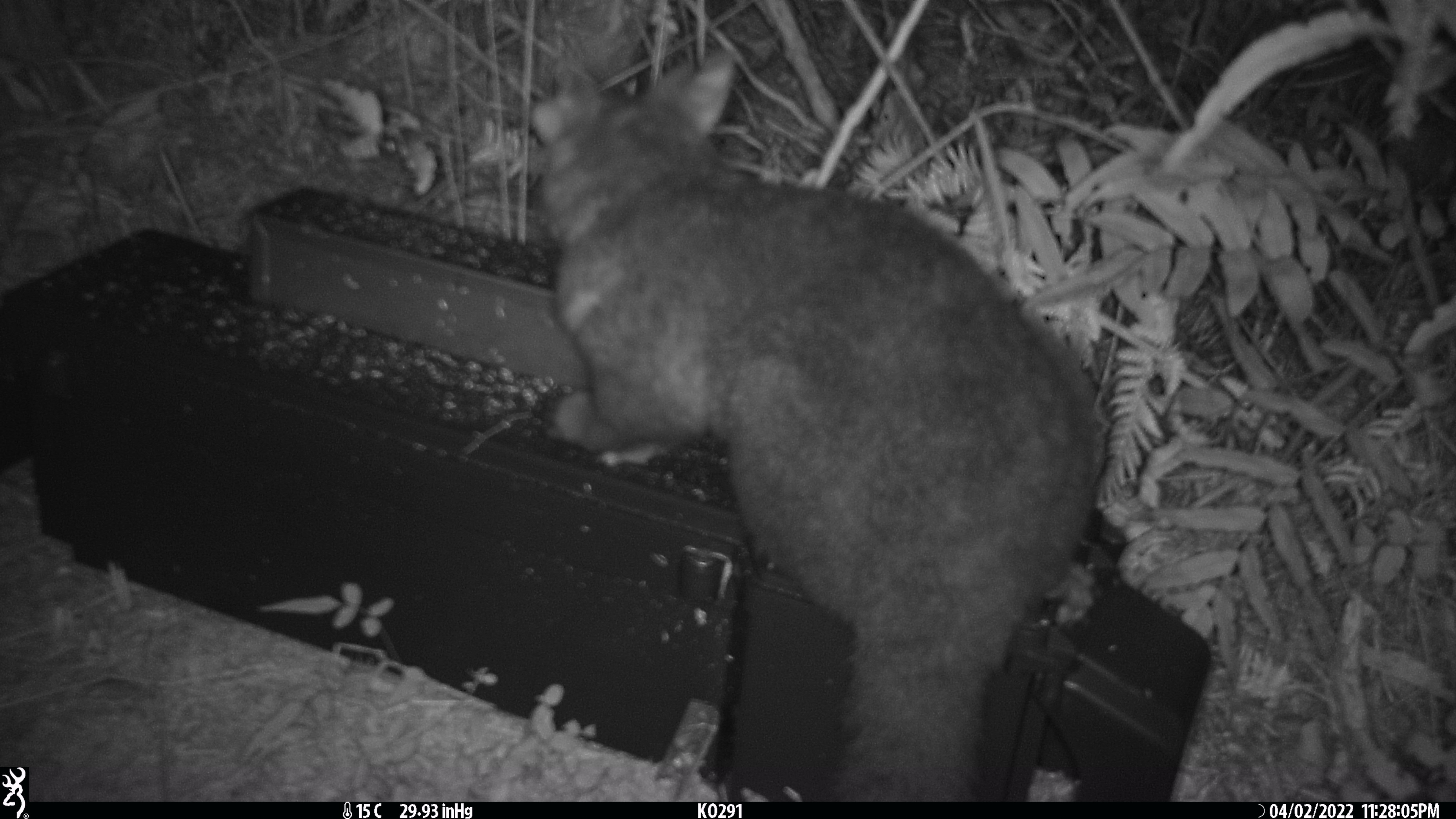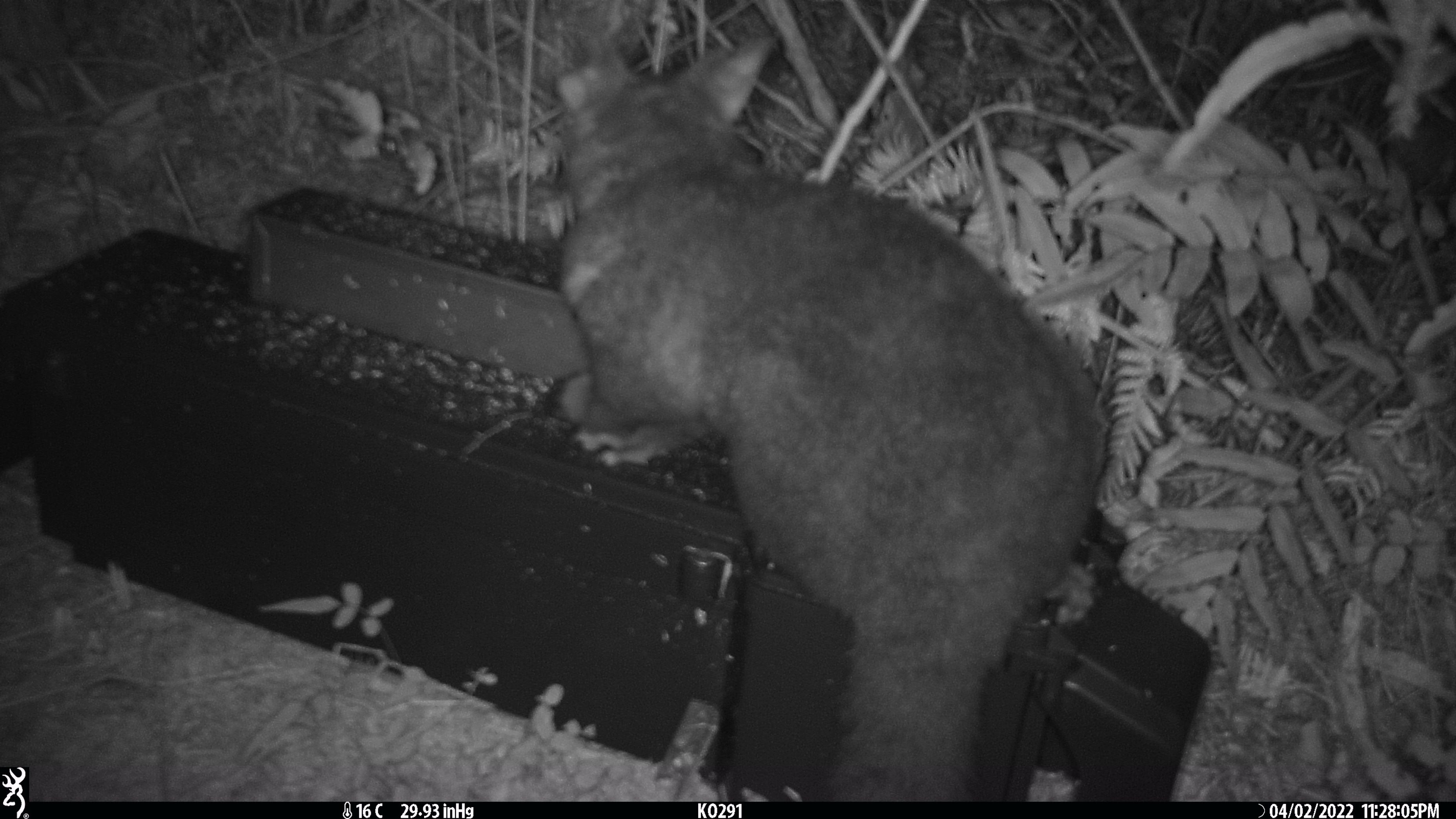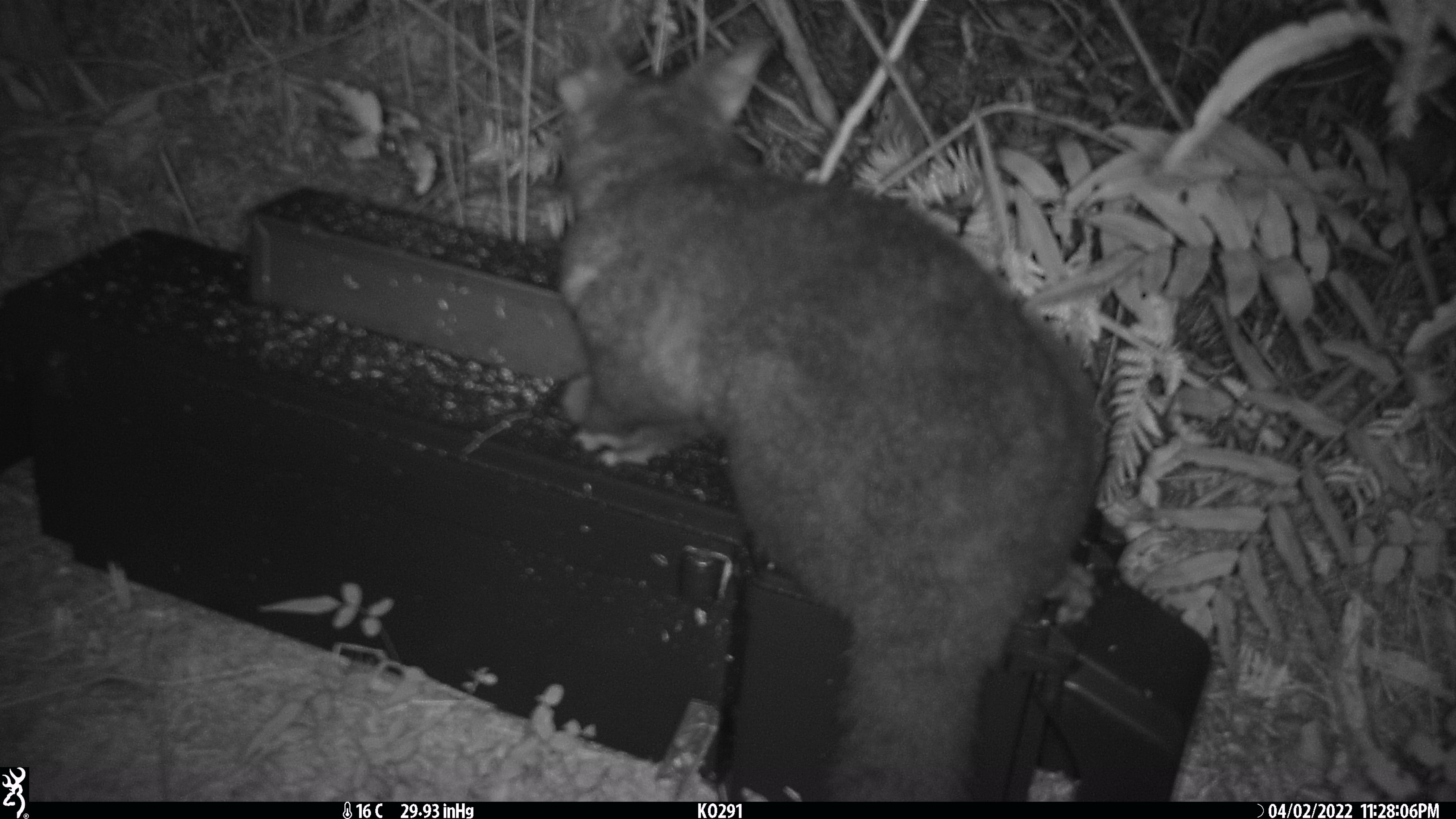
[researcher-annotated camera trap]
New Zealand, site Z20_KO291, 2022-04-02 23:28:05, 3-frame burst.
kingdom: Animalia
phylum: Chordata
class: Mammalia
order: Diprotodontia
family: Phalangeridae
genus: Trichosurus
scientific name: Trichosurus vulpecula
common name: common brushtail possum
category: possum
Possum (common brushtail possum) (Trichosurus vulpecula).